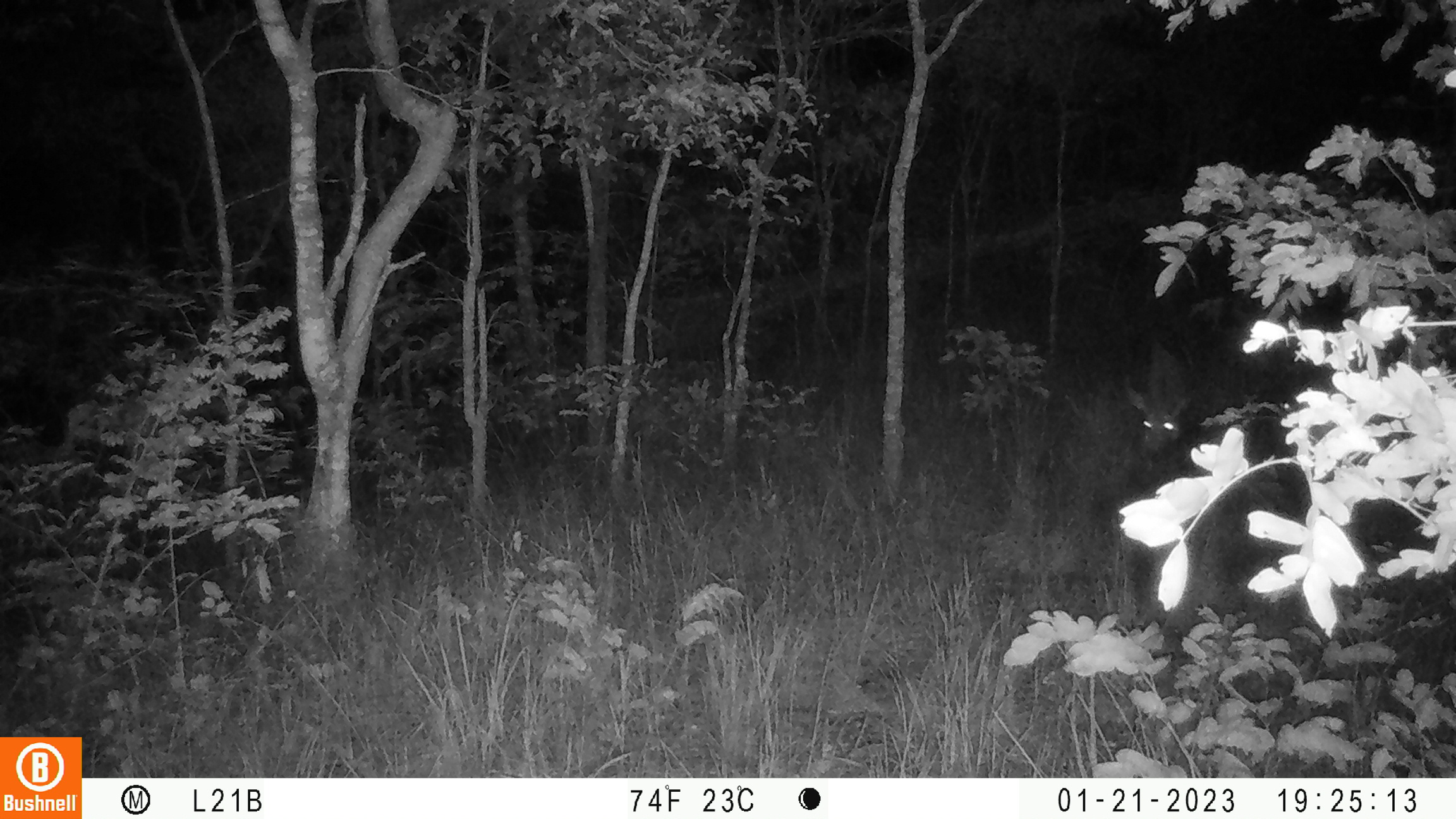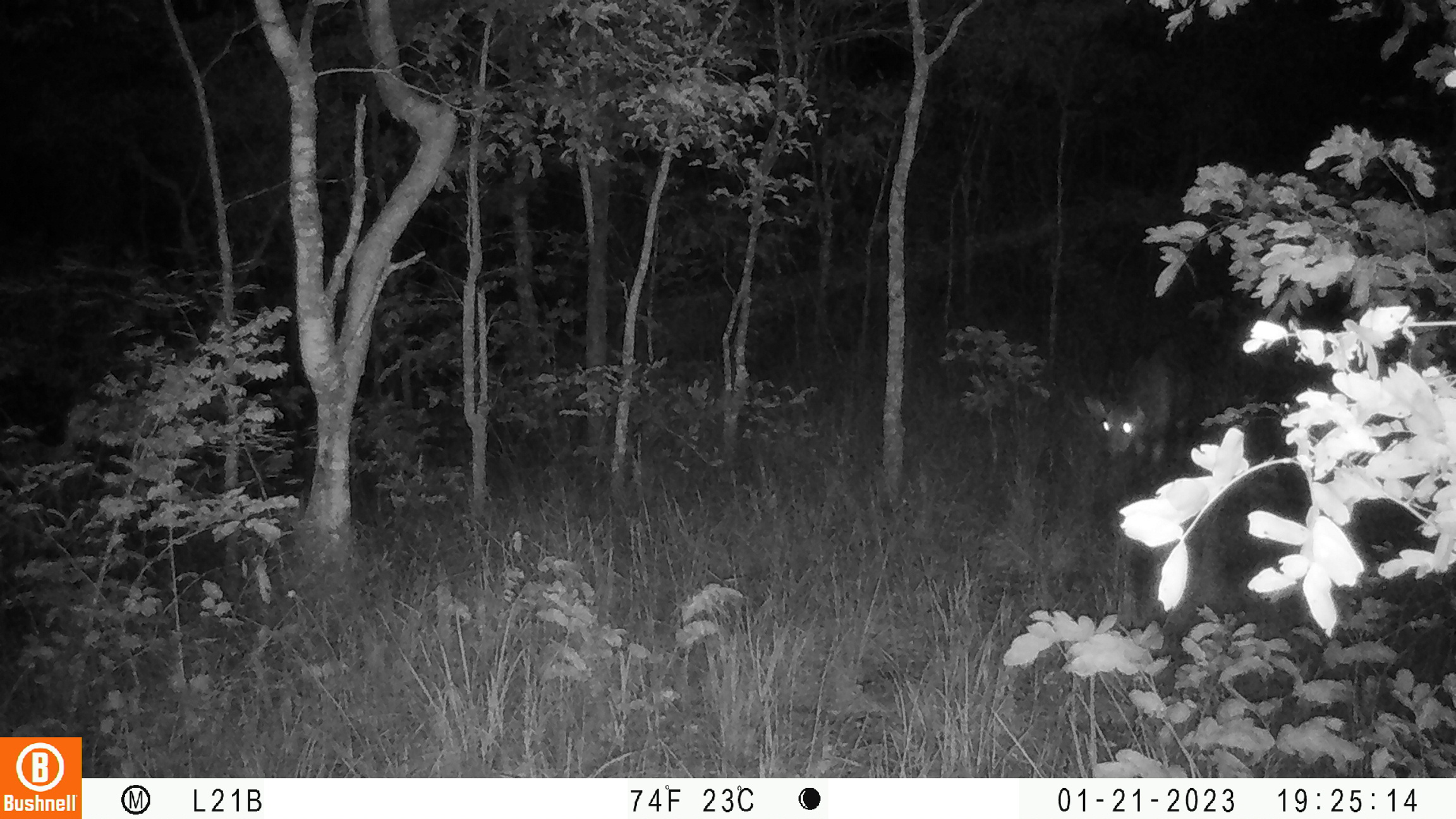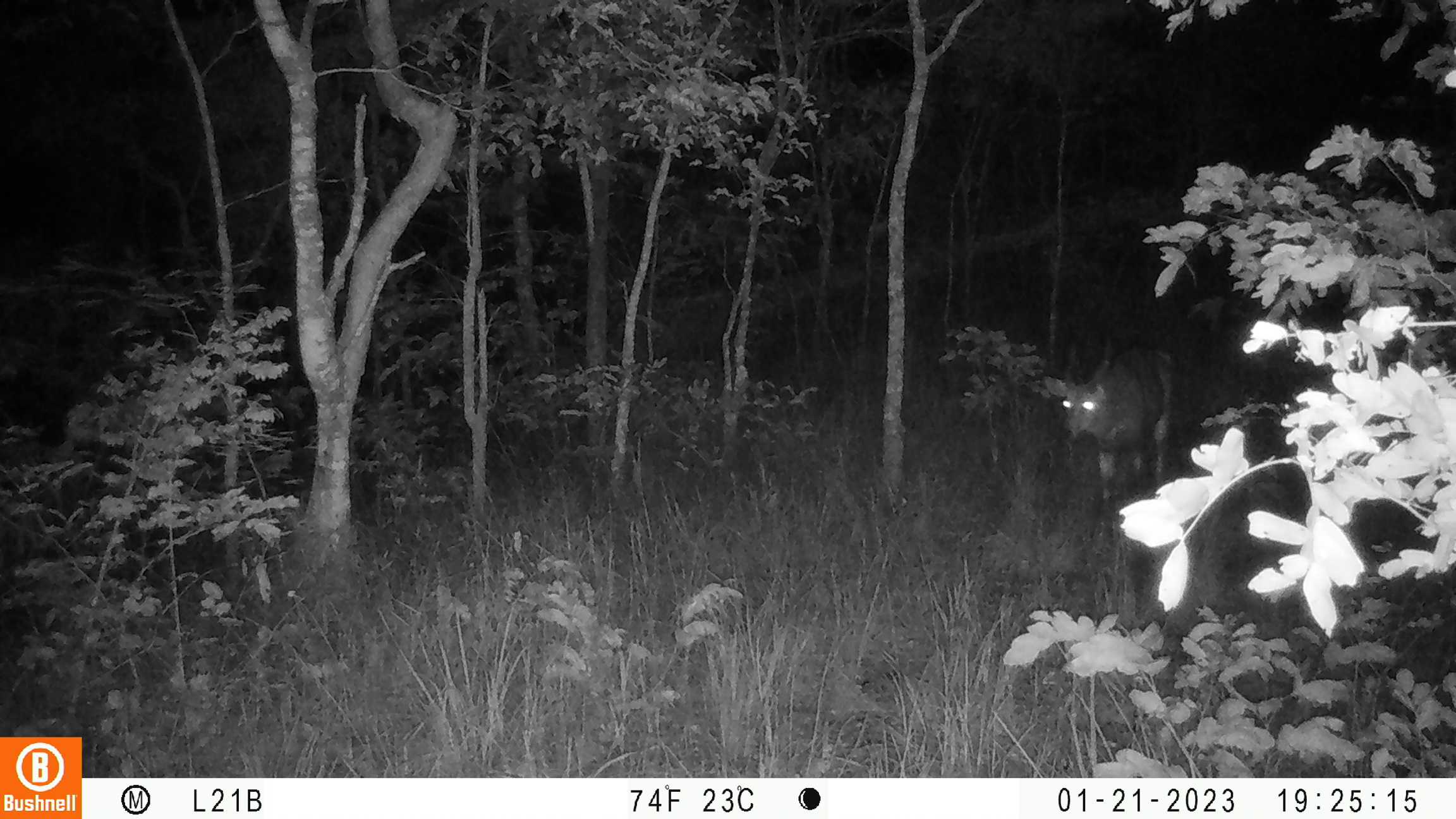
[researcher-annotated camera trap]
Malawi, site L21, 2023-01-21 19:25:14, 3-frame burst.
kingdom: Animalia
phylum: Chordata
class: Mammalia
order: Artiodactyla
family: Bovidae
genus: Tragelaphus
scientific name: Tragelaphus sylvaticus sylvaticus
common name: cape bushbuck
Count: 1.